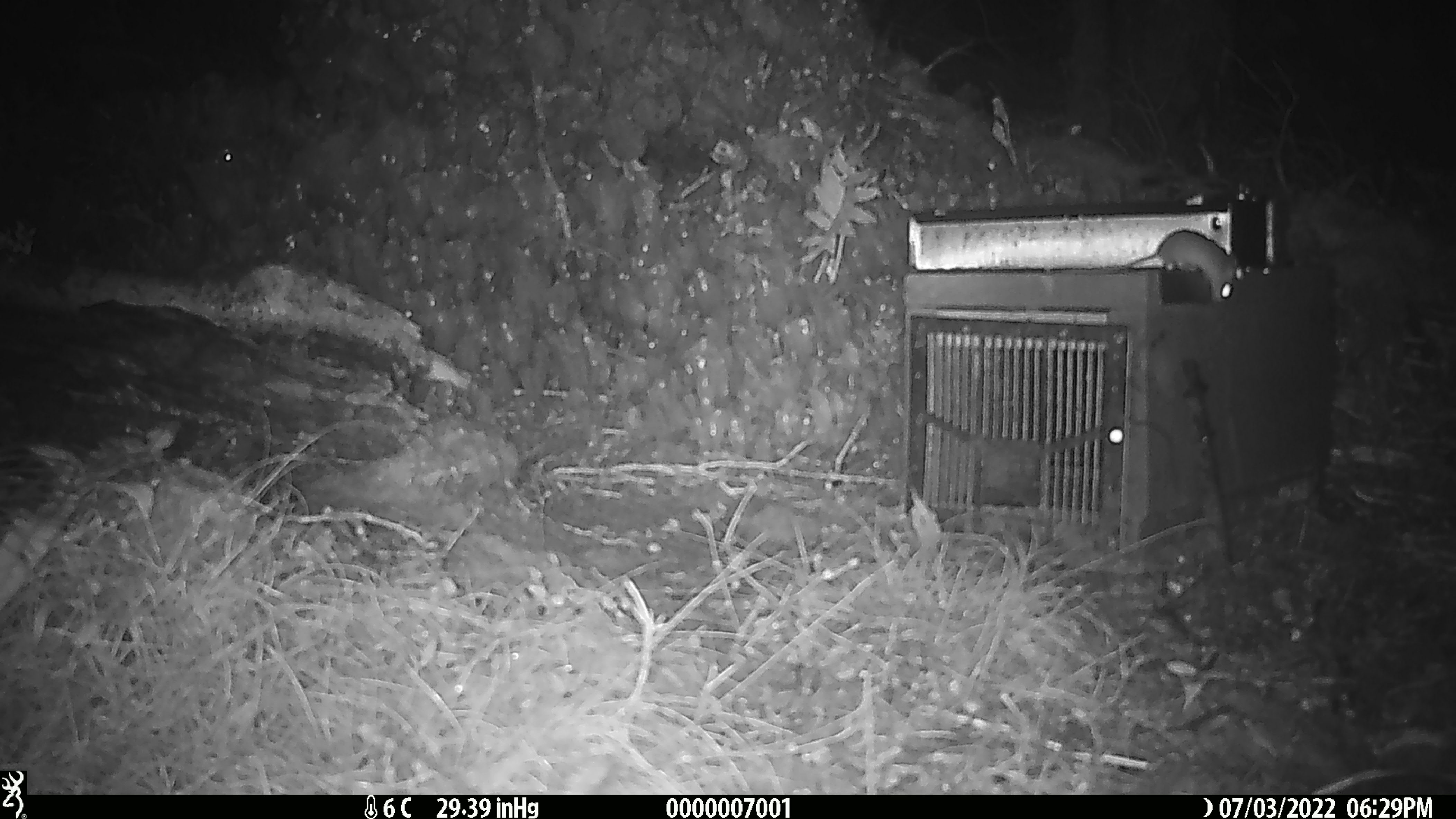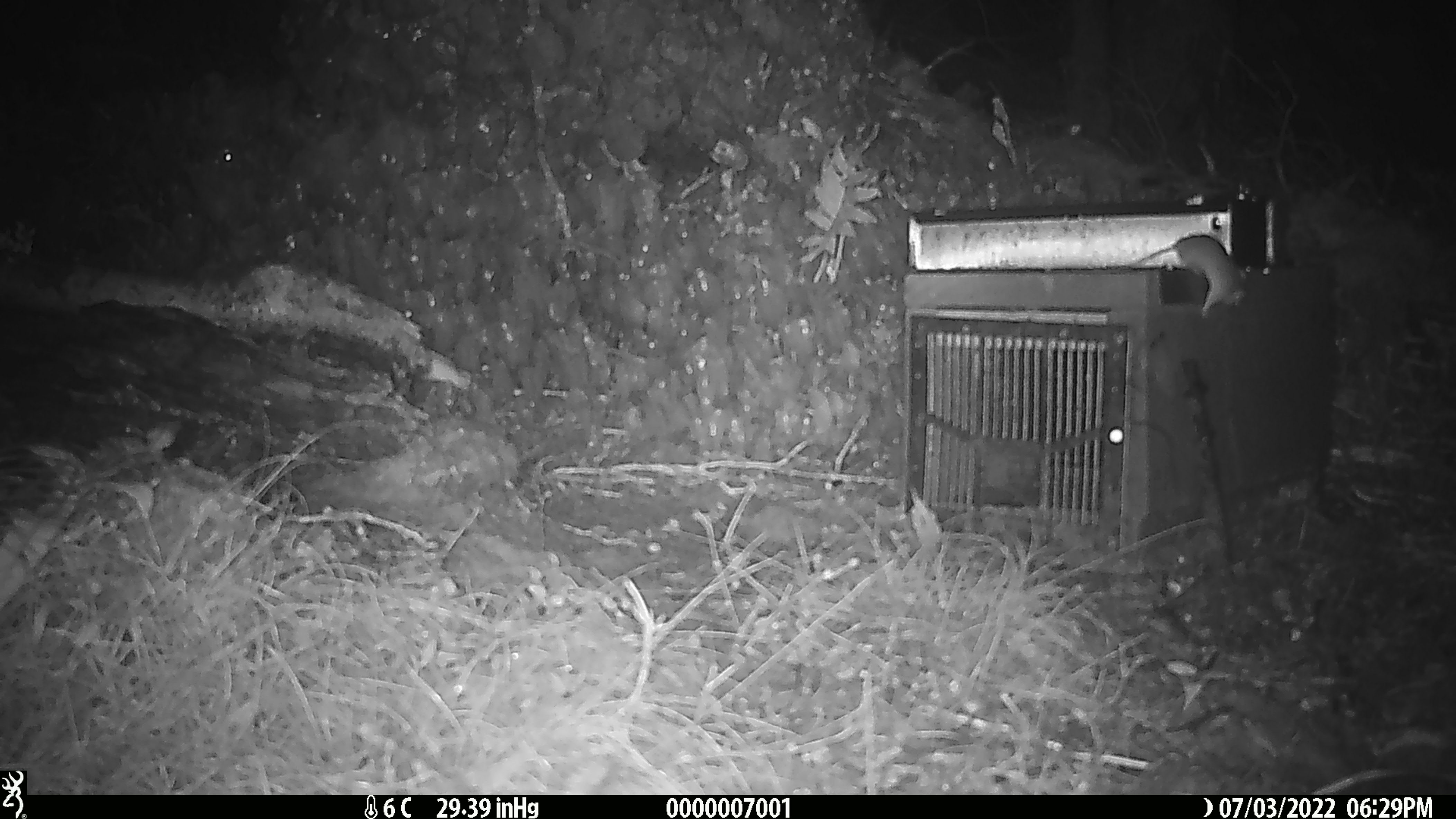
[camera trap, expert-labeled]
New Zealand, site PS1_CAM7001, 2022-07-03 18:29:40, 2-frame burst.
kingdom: Animalia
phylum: Chordata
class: Mammalia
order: Rodentia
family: Muridae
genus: Mus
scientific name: Mus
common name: mouse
Mouse (Mus).